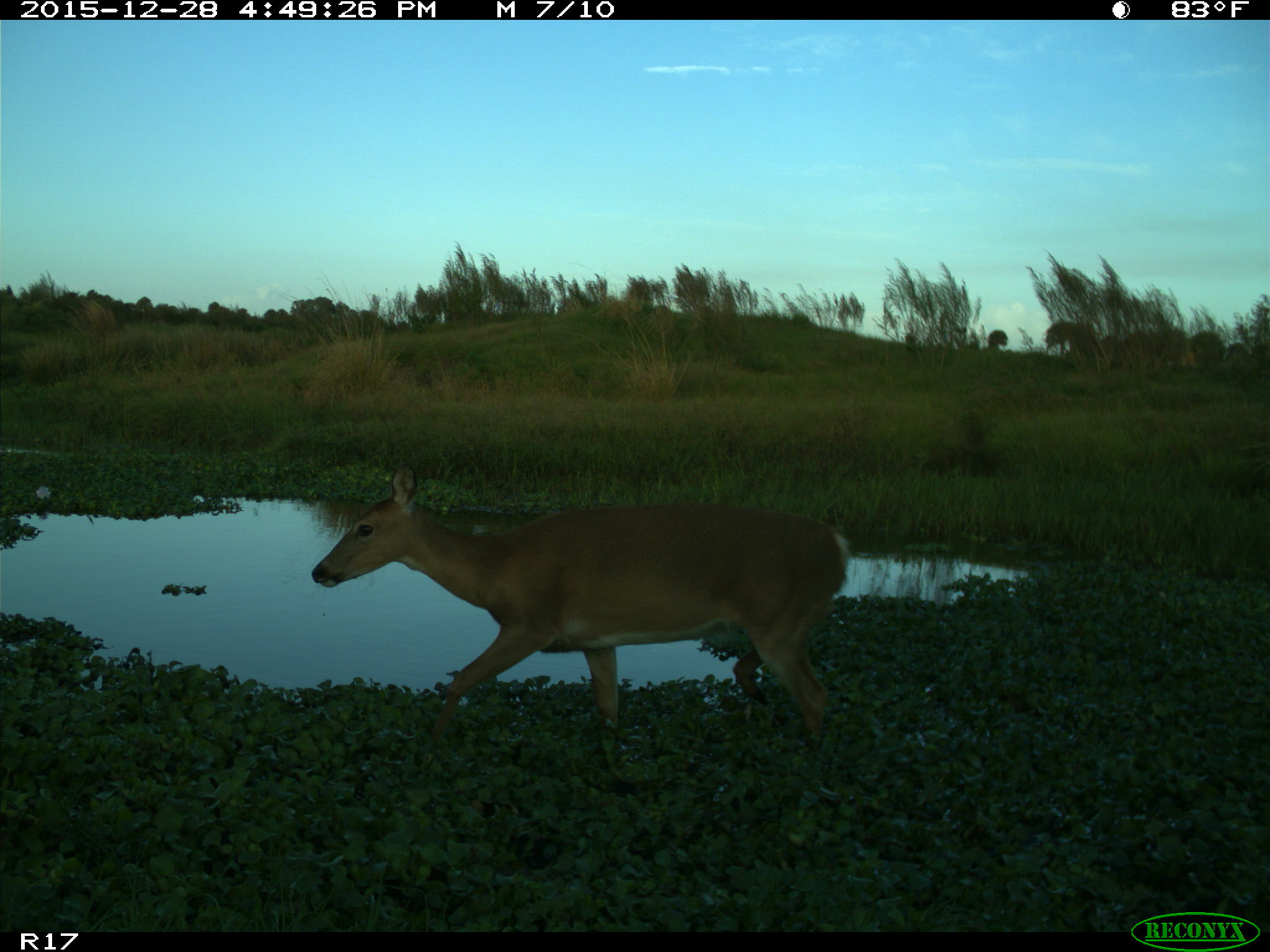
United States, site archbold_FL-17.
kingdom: Animalia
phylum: Chordata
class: Mammalia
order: Artiodactyla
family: Cervidae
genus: Odocoileus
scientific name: Odocoileus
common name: deer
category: unidentified deer